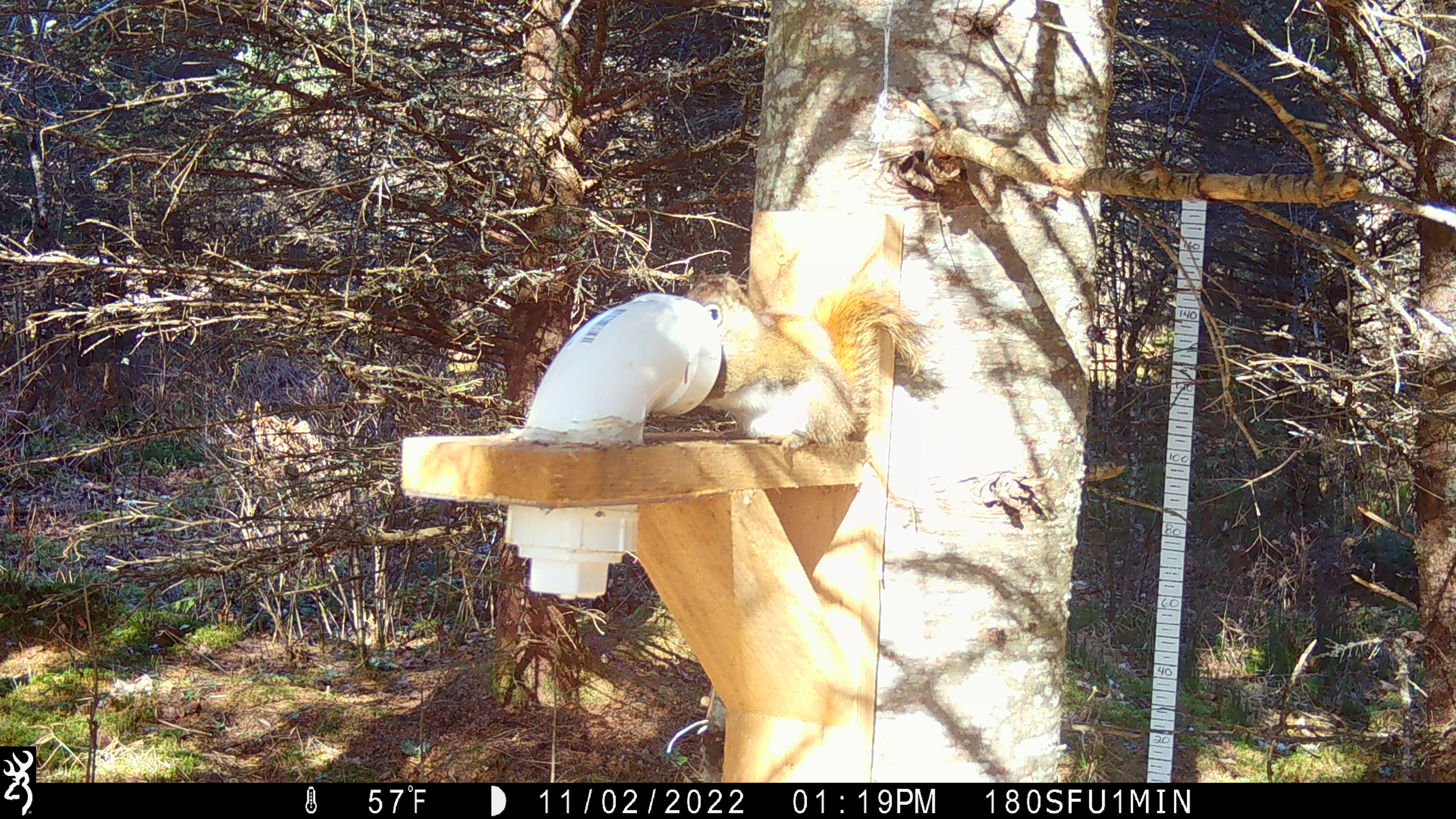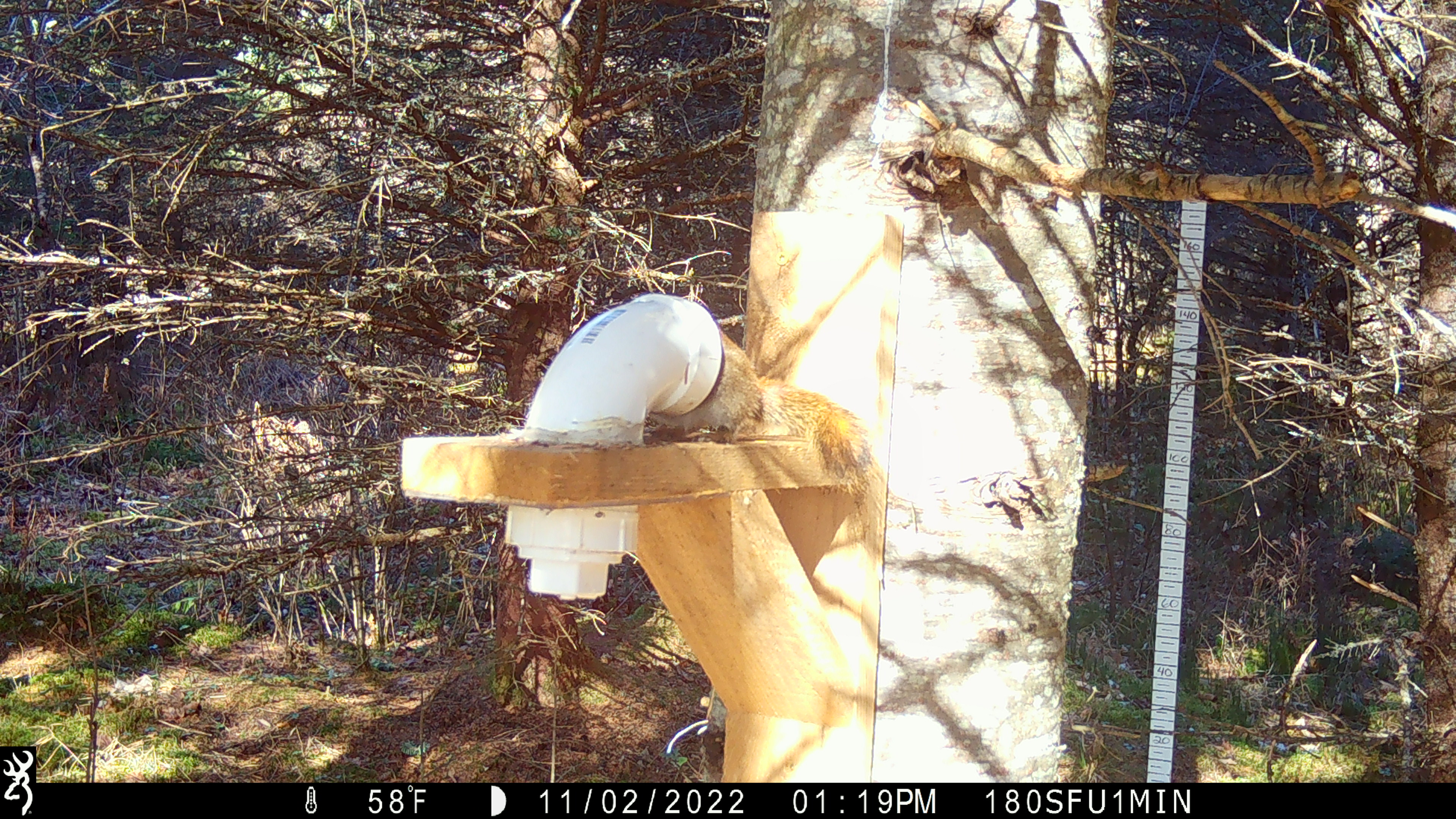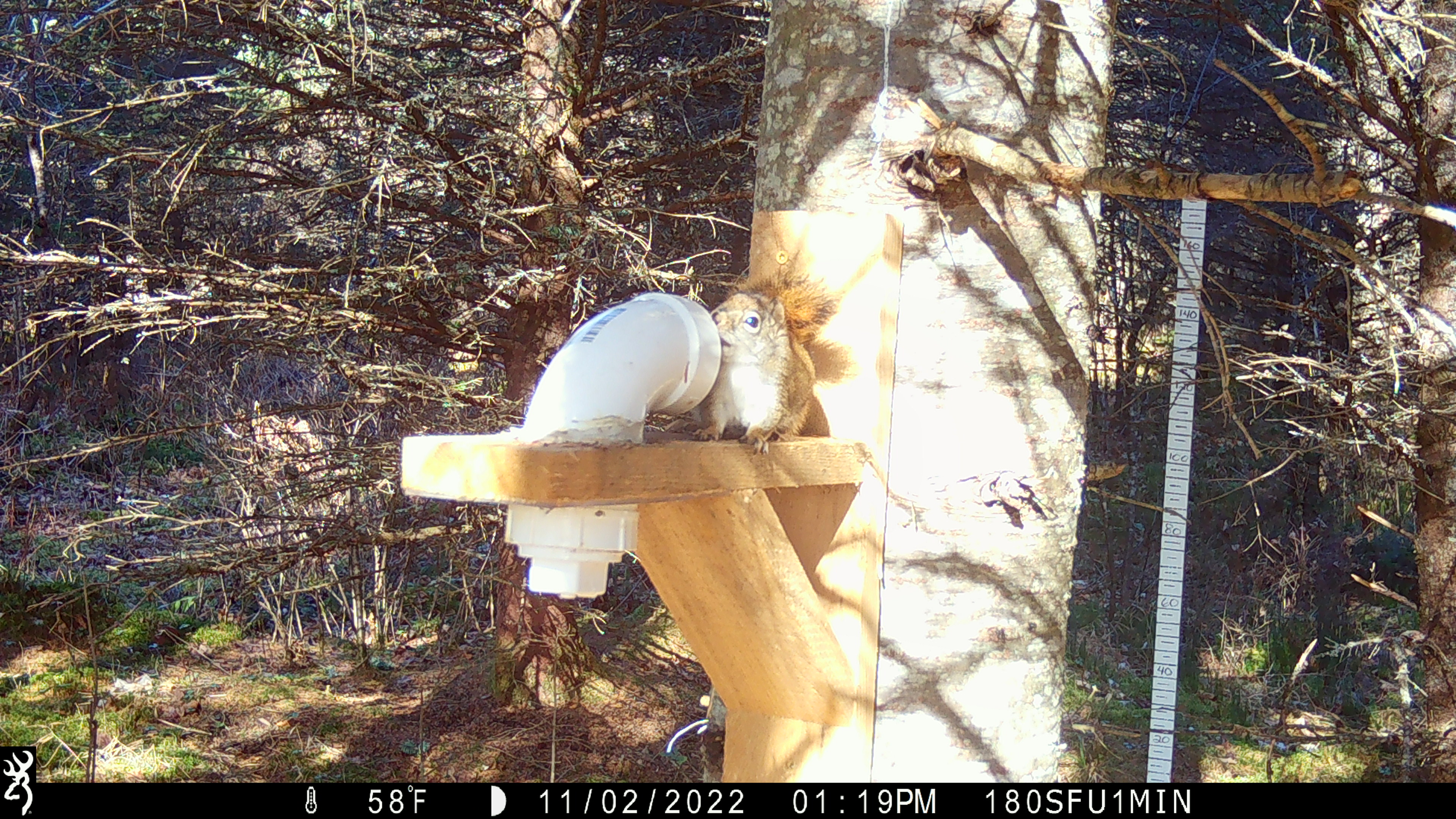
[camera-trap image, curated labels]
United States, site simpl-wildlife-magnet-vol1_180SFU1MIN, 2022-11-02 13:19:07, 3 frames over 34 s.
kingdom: Animalia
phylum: Chordata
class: Mammalia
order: Rodentia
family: Sciuridae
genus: Tamiasciurus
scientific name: Tamiasciurus hudsonicus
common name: red squirrel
Red squirrel (Tamiasciurus hudsonicus).